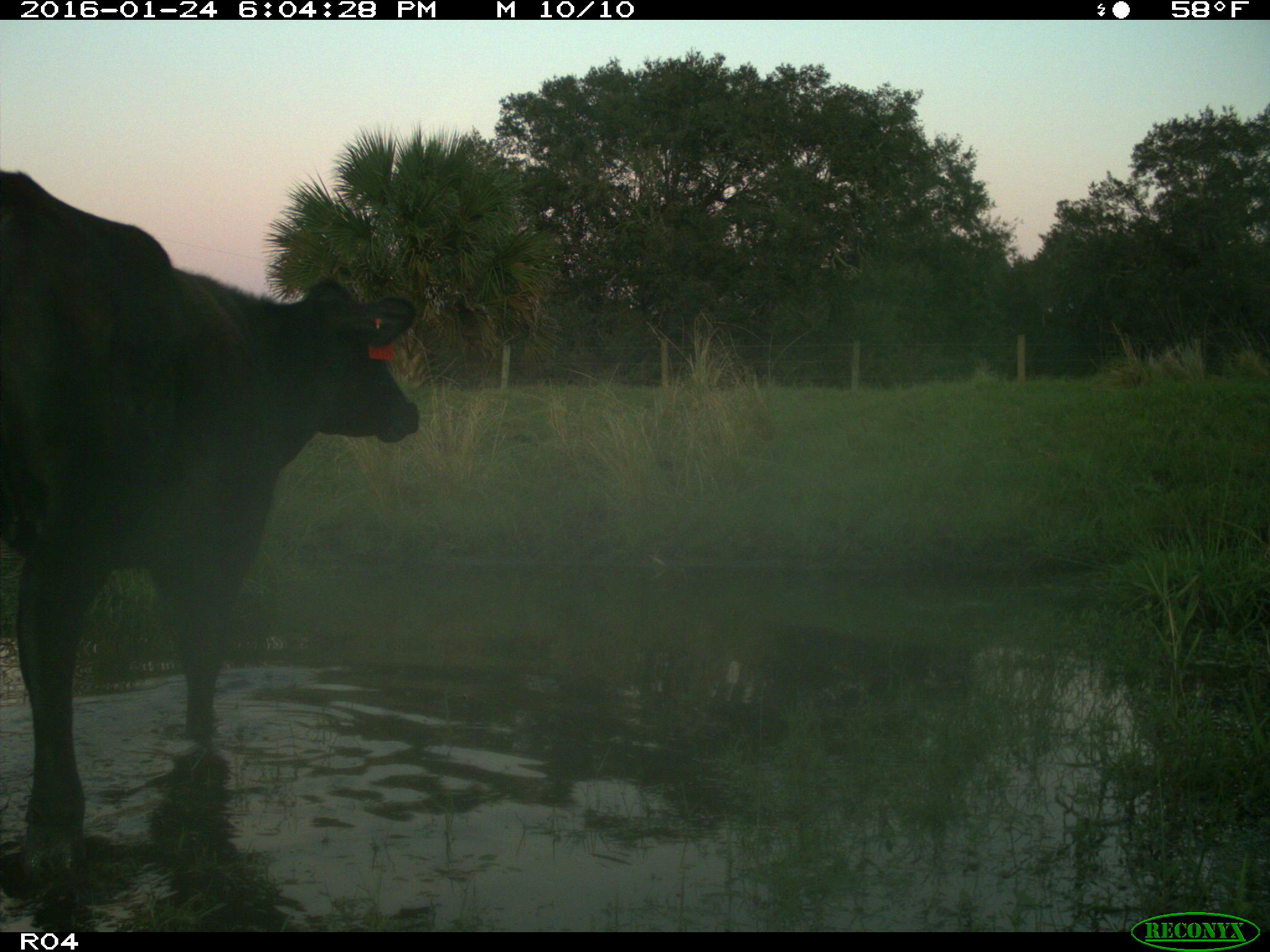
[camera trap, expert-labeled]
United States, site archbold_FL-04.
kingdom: Animalia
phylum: Chordata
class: Mammalia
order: Artiodactyla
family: Bovidae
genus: Bos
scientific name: Bos taurus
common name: domestic cow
Bos taurus (domestic cow).